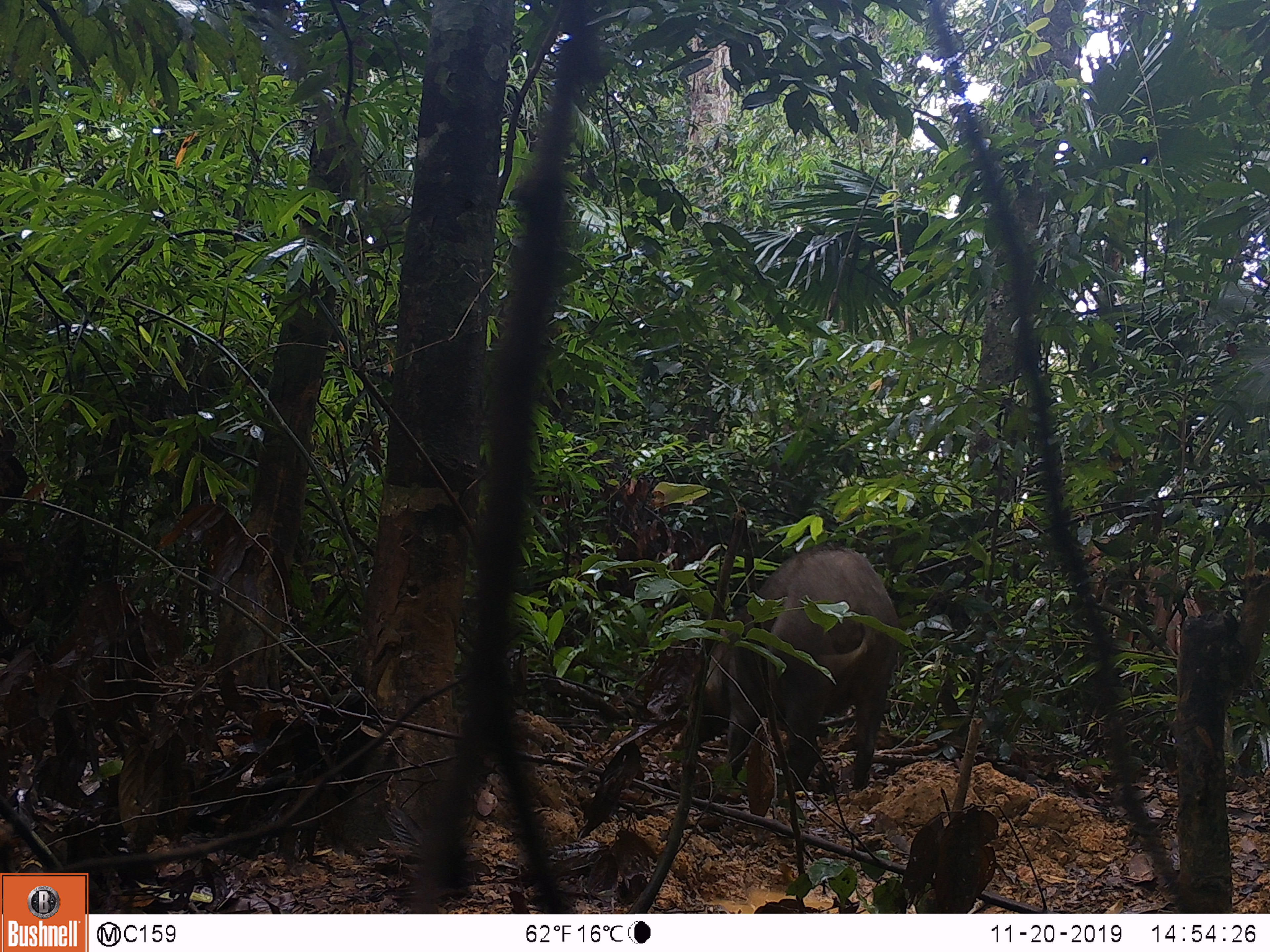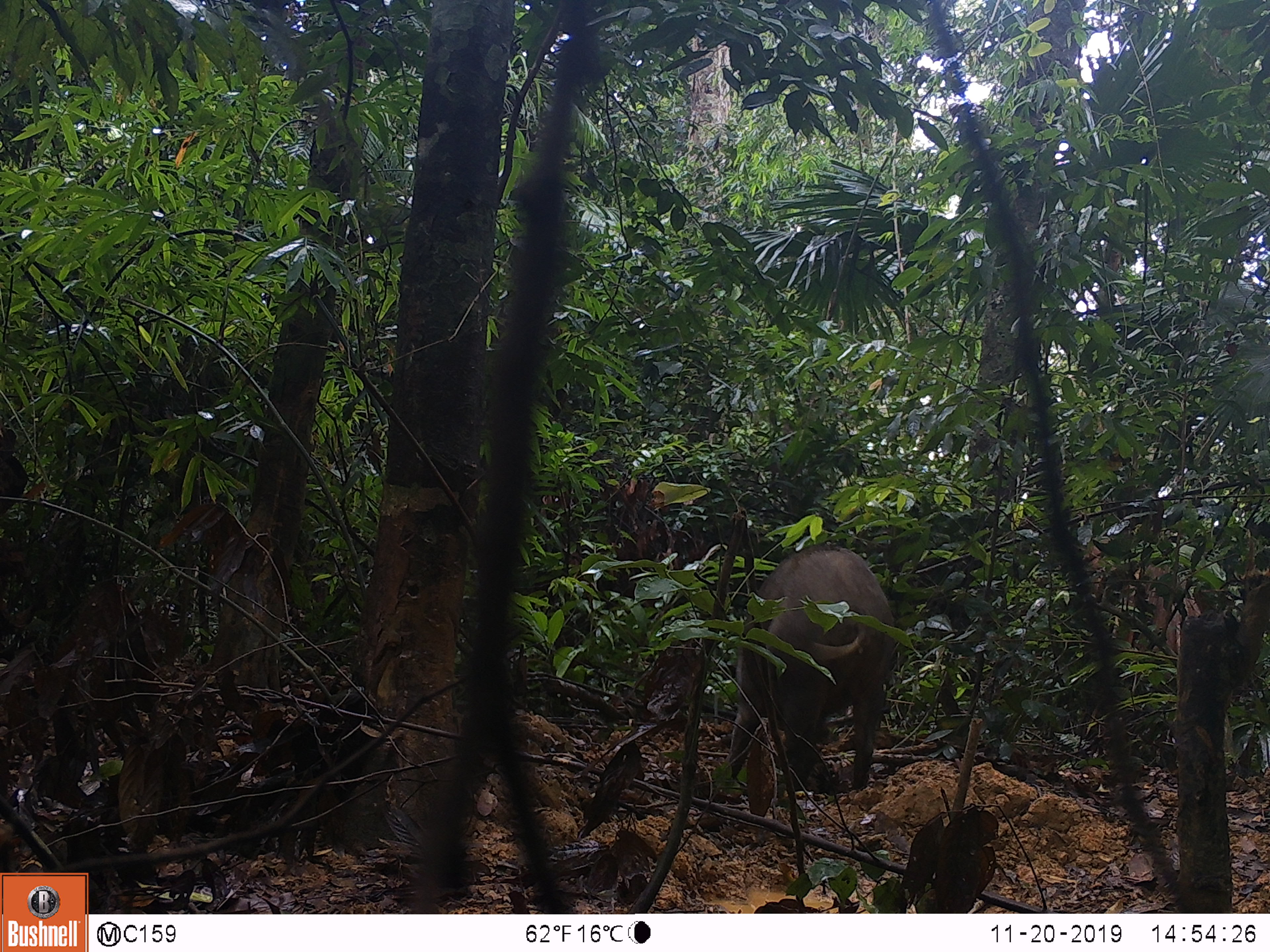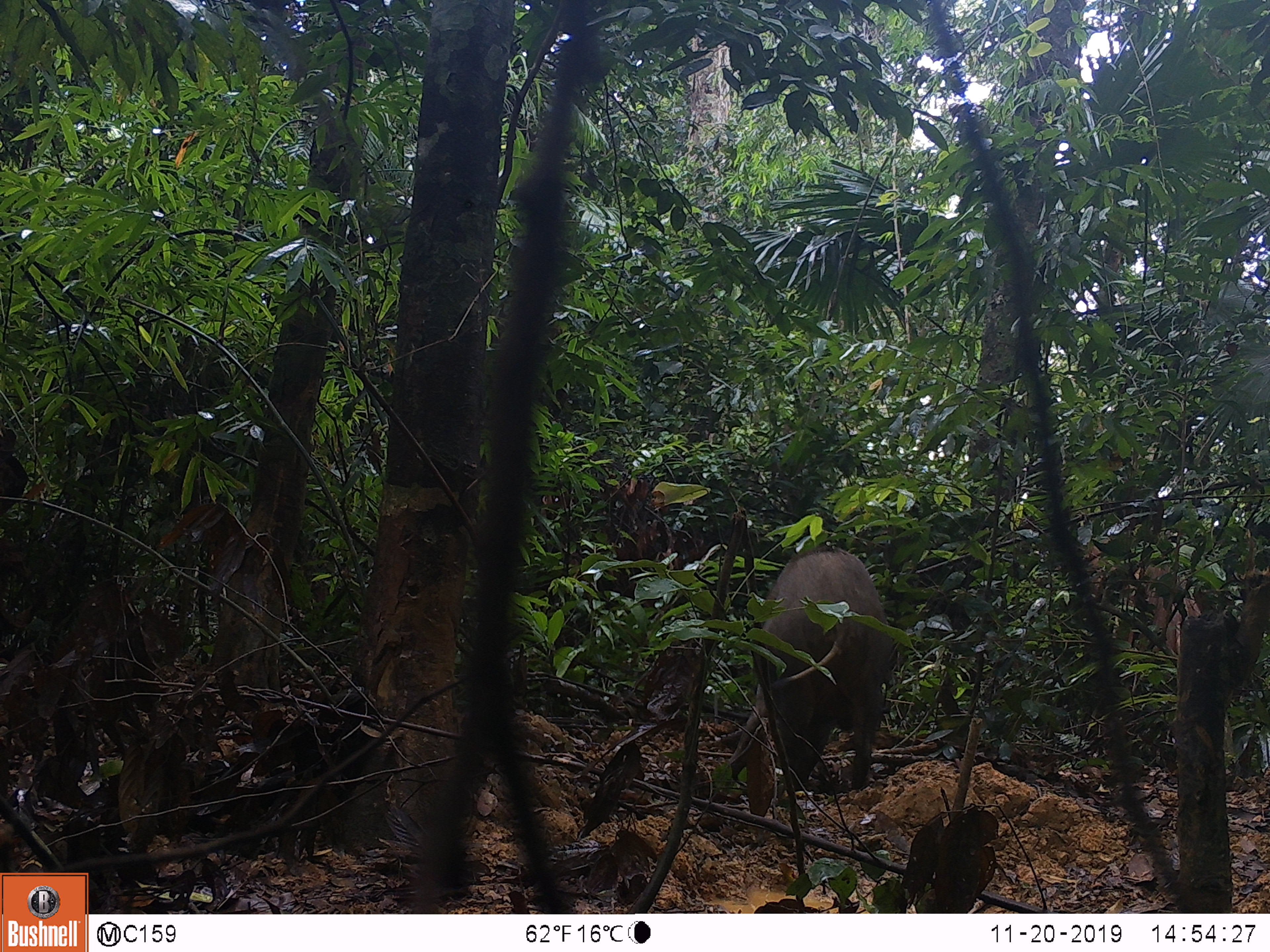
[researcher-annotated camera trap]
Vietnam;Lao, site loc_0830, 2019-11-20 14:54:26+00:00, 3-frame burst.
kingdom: Animalia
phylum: Chordata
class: Mammalia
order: Artiodactyla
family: Suidae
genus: Sus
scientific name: Sus scrofa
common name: eurasian wild pig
Eurasian wild pig (Sus scrofa). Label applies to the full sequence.